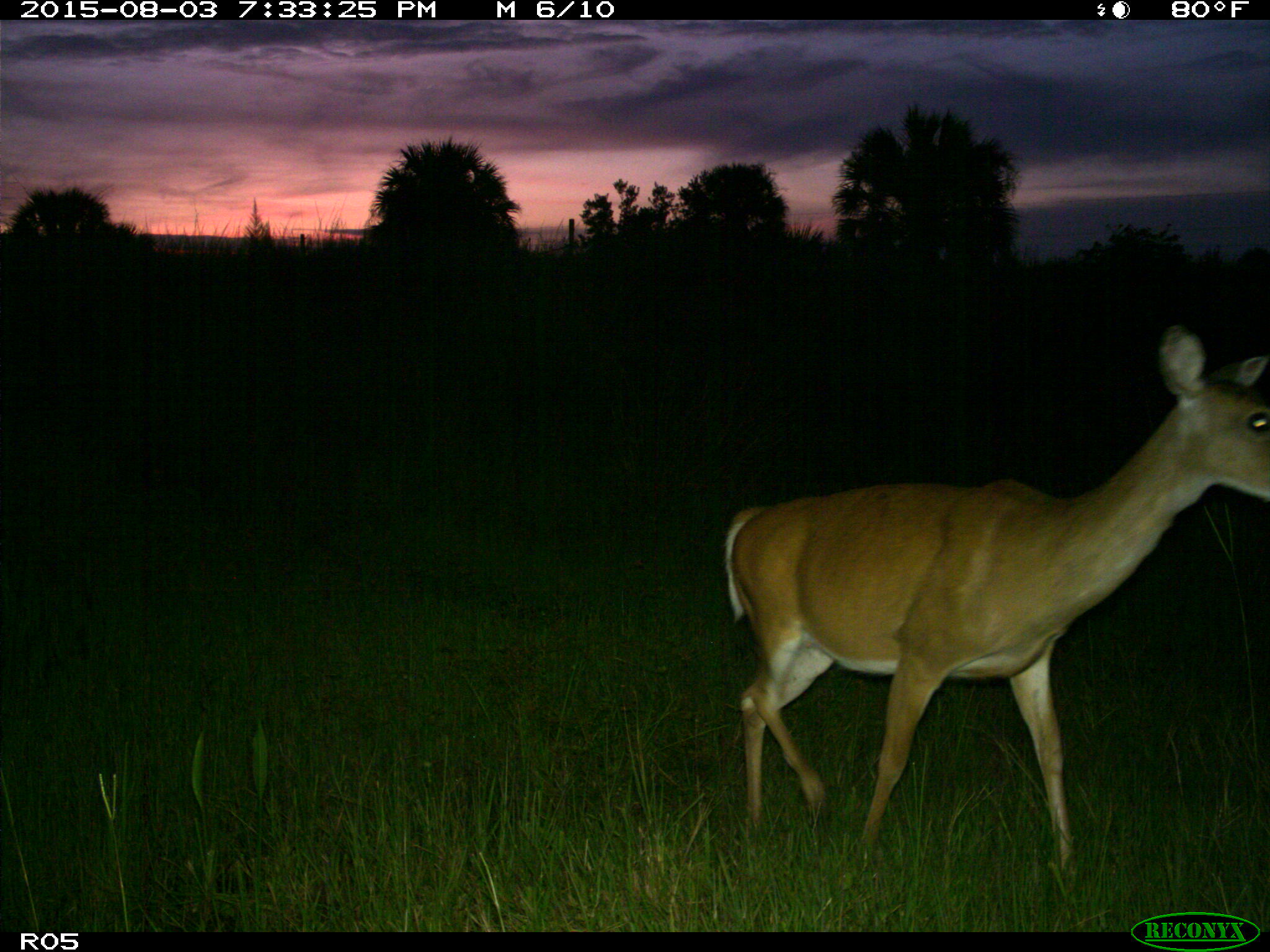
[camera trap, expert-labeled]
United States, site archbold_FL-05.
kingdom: Animalia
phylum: Chordata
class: Mammalia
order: Artiodactyla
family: Cervidae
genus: Odocoileus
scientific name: Odocoileus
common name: deer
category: unidentified deer